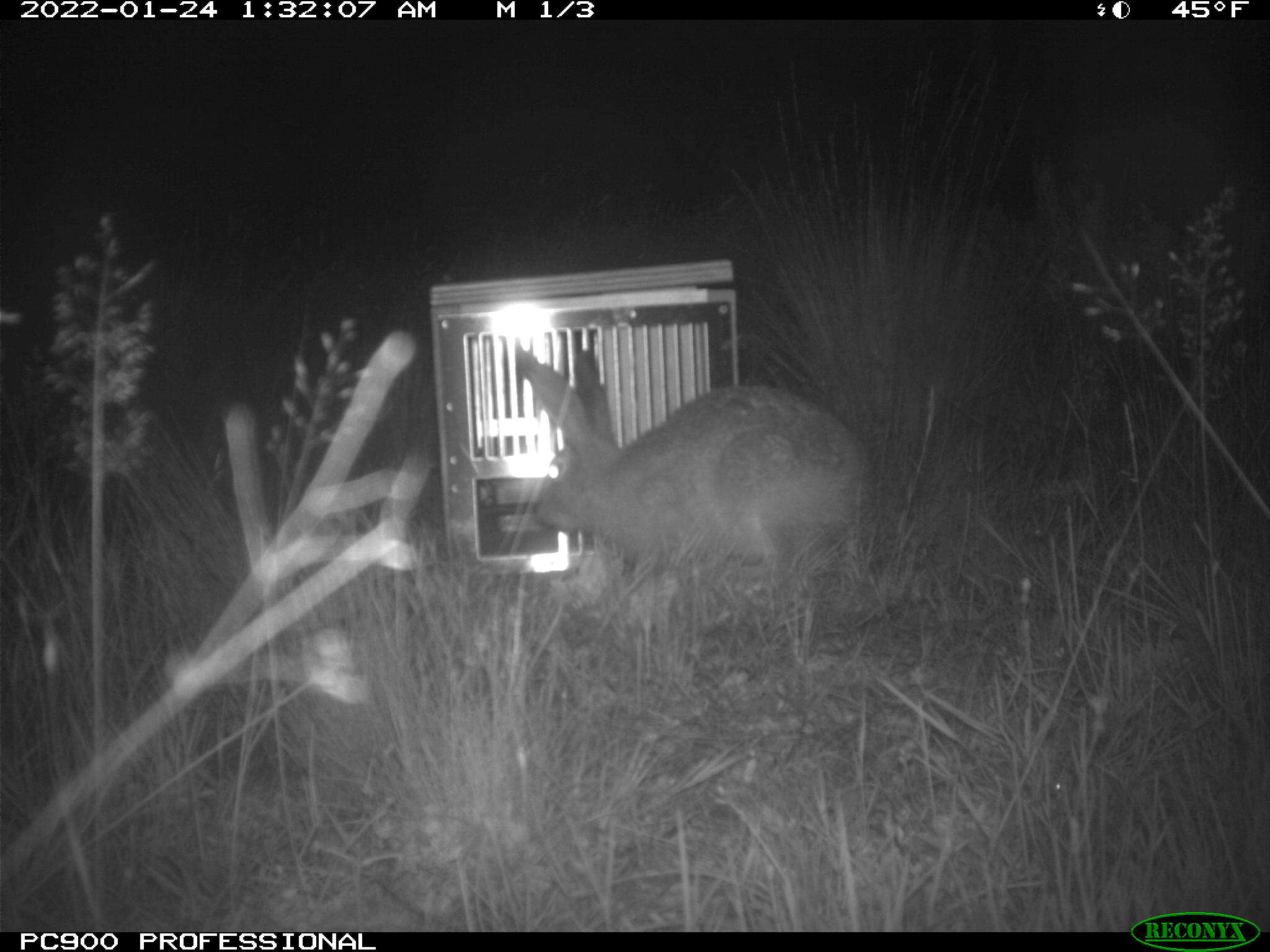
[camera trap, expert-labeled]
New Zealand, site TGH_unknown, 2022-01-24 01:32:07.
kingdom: Animalia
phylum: Chordata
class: Mammalia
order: Lagomorpha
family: Leporidae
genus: Lepus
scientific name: Lepus europaeus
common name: brown hare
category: hare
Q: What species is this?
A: Hare (brown hare) (Lepus europaeus).